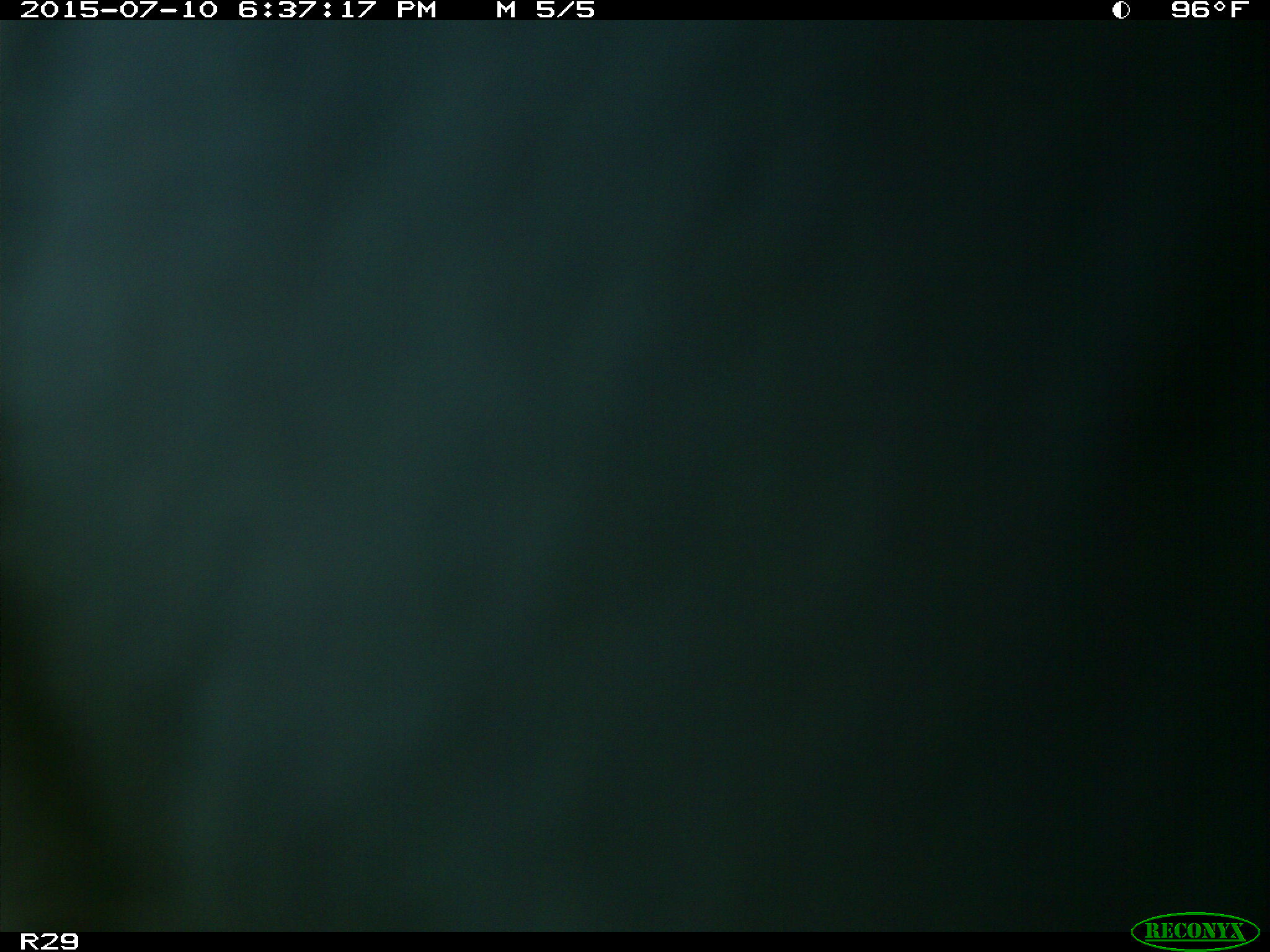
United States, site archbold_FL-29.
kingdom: Animalia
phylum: Chordata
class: Mammalia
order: Artiodactyla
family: Bovidae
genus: Bos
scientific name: Bos taurus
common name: domestic cow